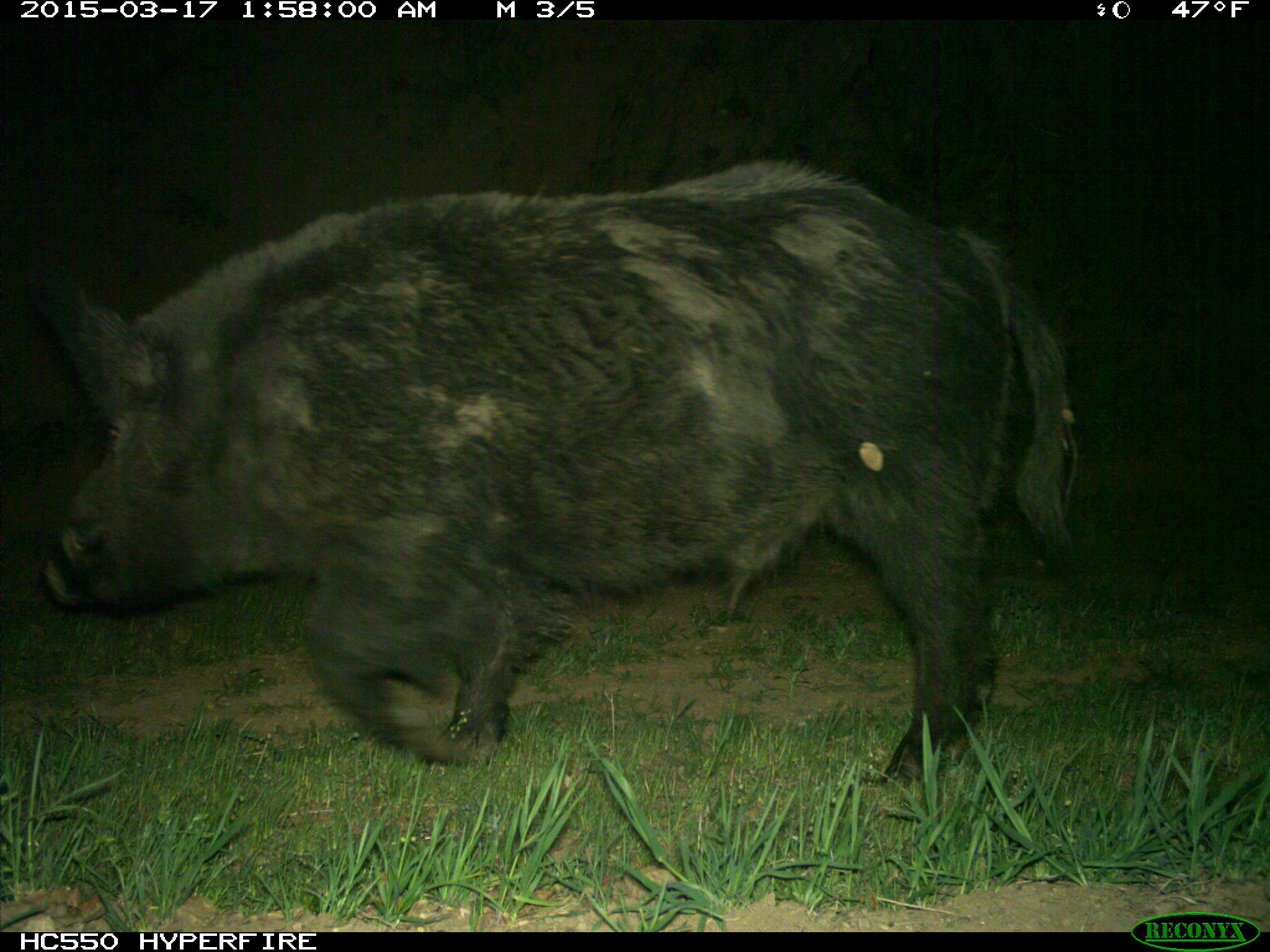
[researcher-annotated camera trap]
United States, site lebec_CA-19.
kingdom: Animalia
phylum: Chordata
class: Mammalia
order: Artiodactyla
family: Suidae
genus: Sus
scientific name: Sus scrofa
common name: wild boar